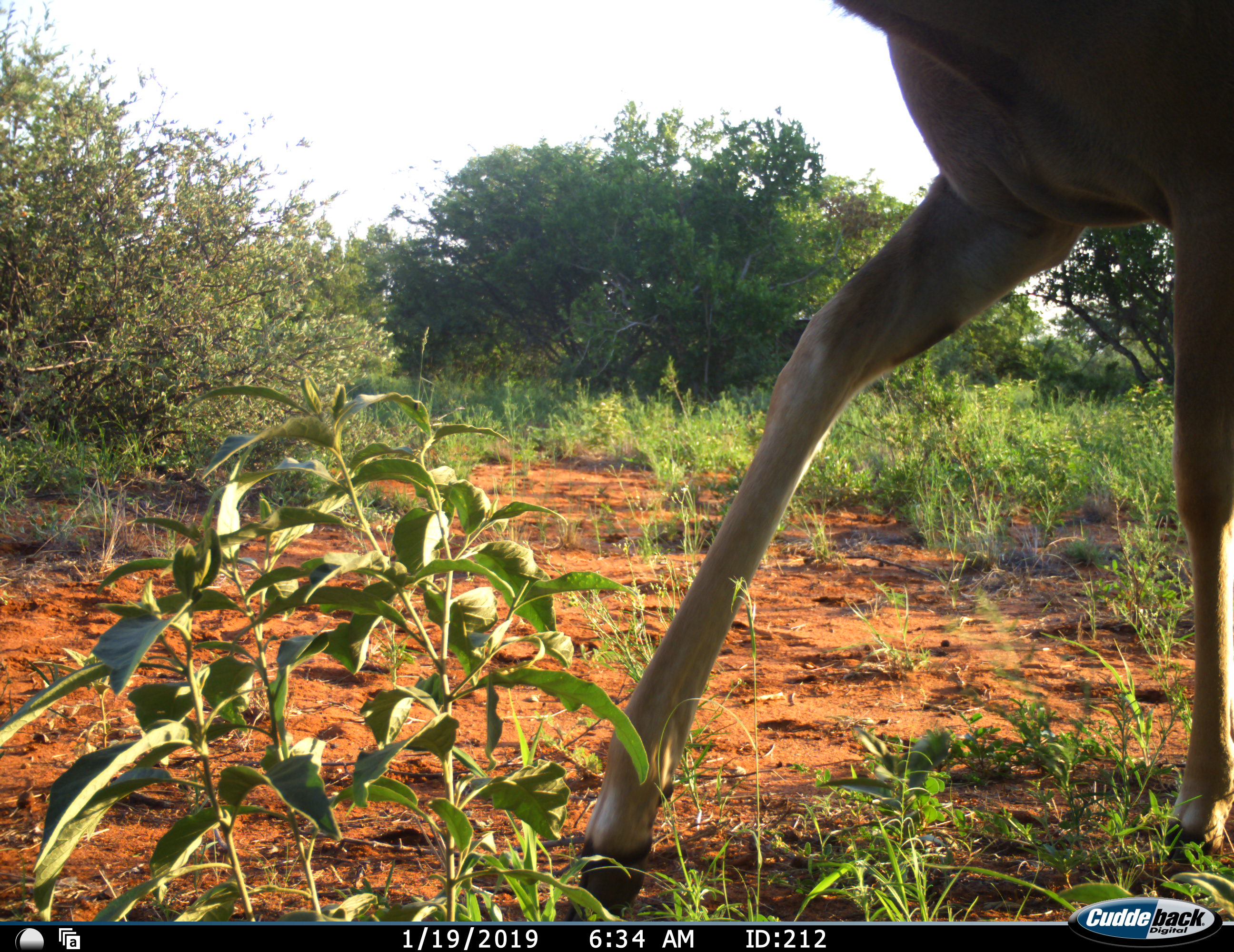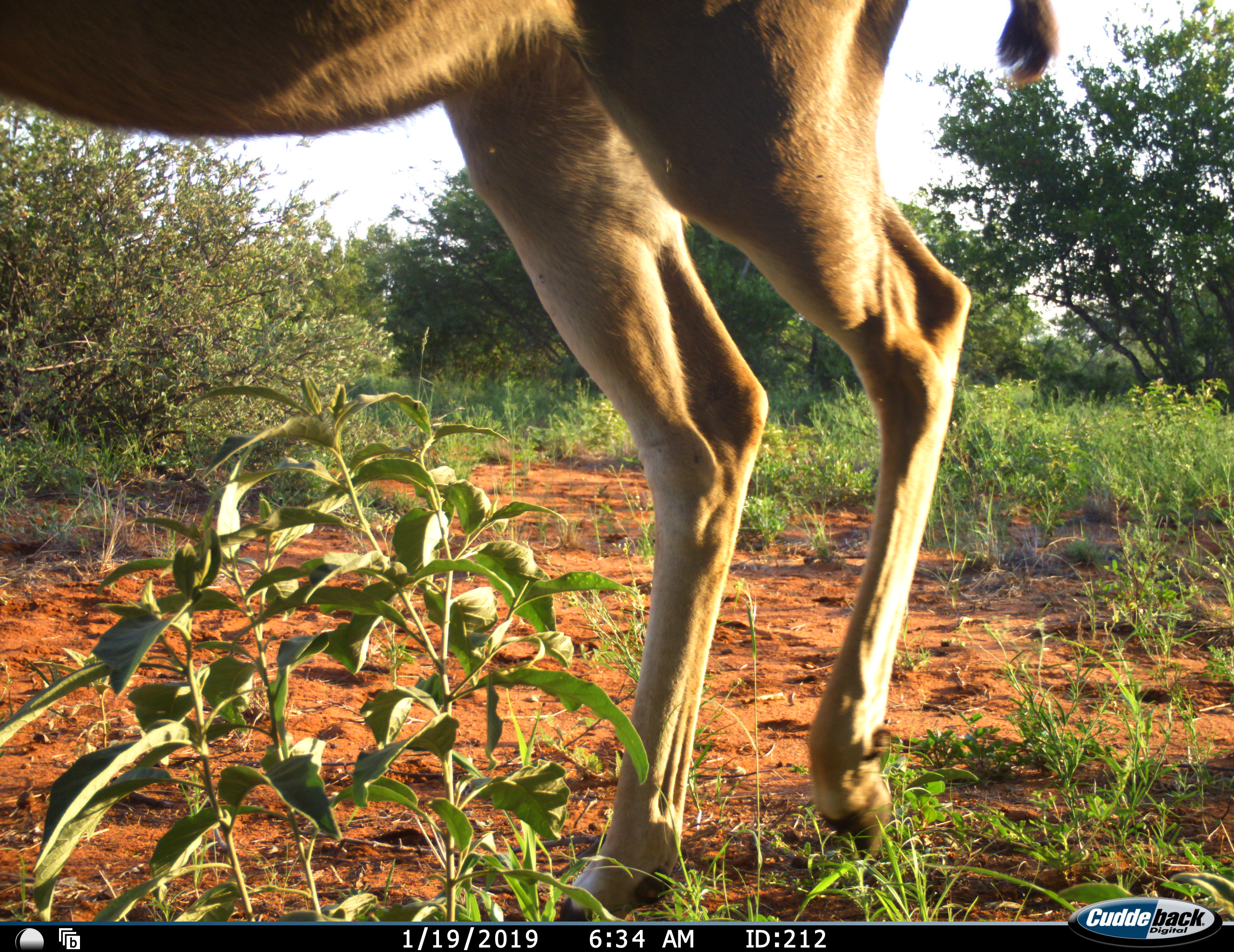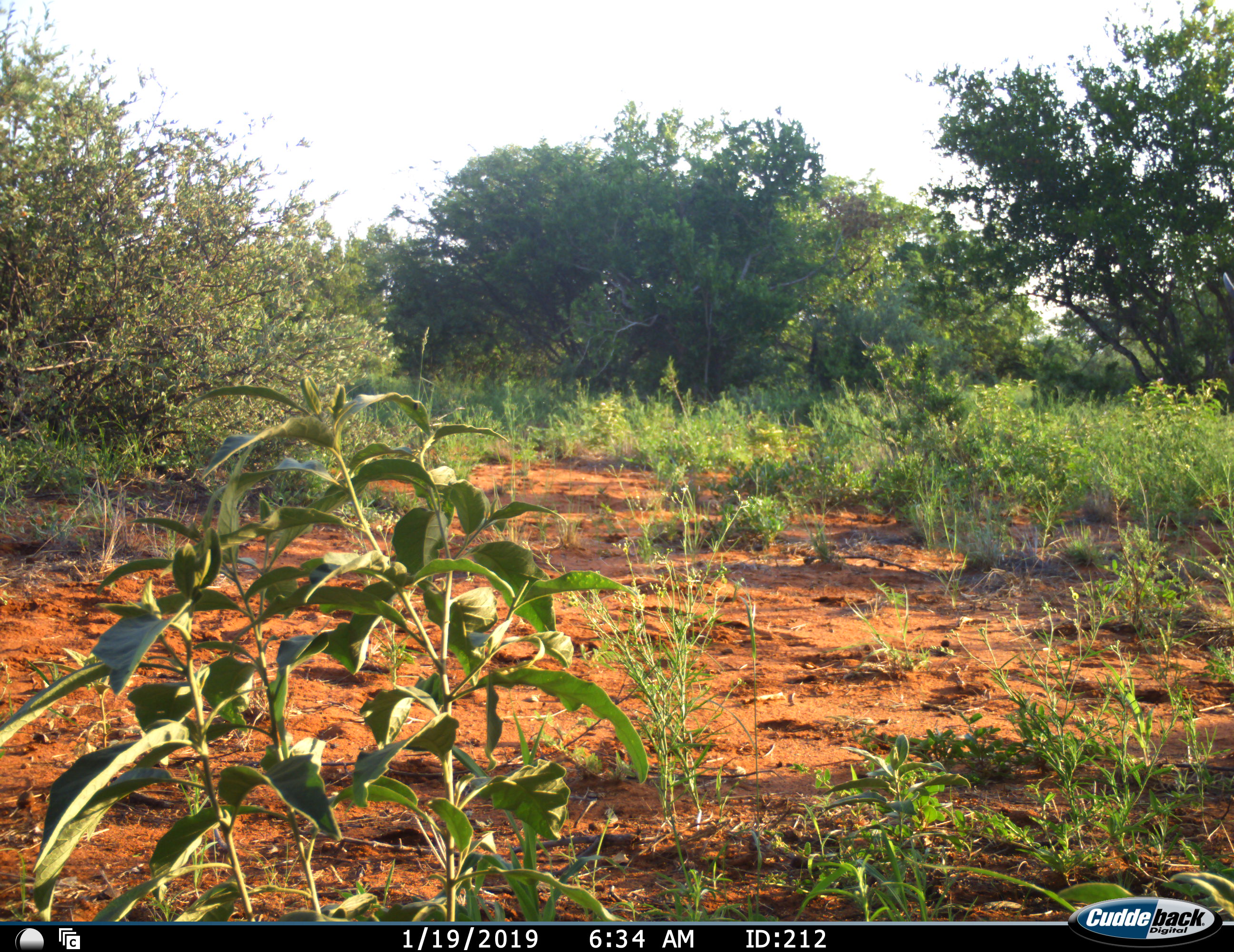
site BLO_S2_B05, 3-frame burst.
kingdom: Animalia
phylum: Chordata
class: Mammalia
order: Artiodactyla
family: Bovidae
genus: Aepyceros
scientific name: Aepyceros melampus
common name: impala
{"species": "impala (Aepyceros melampus)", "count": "1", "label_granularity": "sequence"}